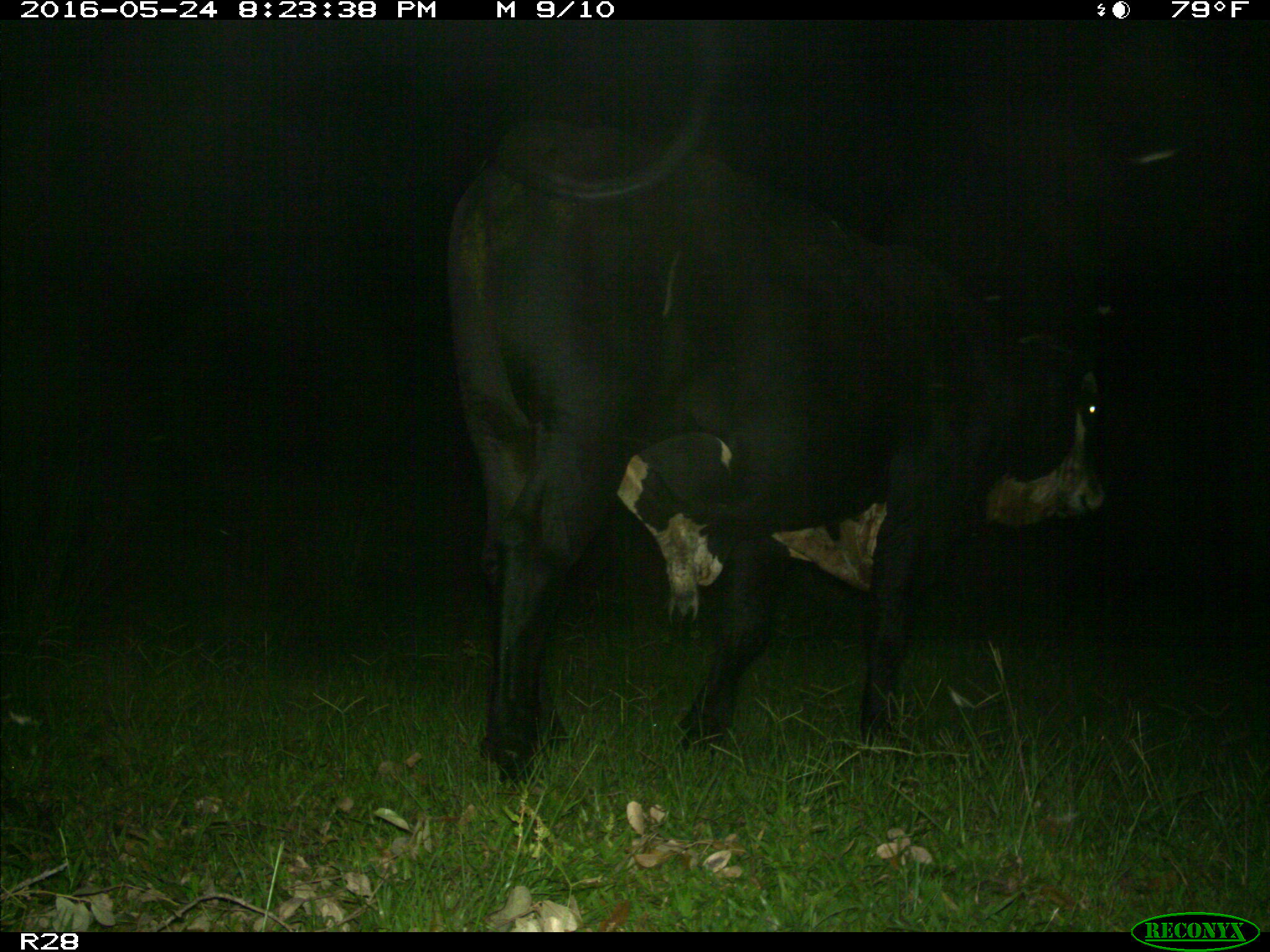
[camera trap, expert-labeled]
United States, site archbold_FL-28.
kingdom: Animalia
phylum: Chordata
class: Mammalia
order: Artiodactyla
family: Bovidae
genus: Bos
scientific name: Bos taurus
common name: domestic cow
Bos taurus (domestic cow).